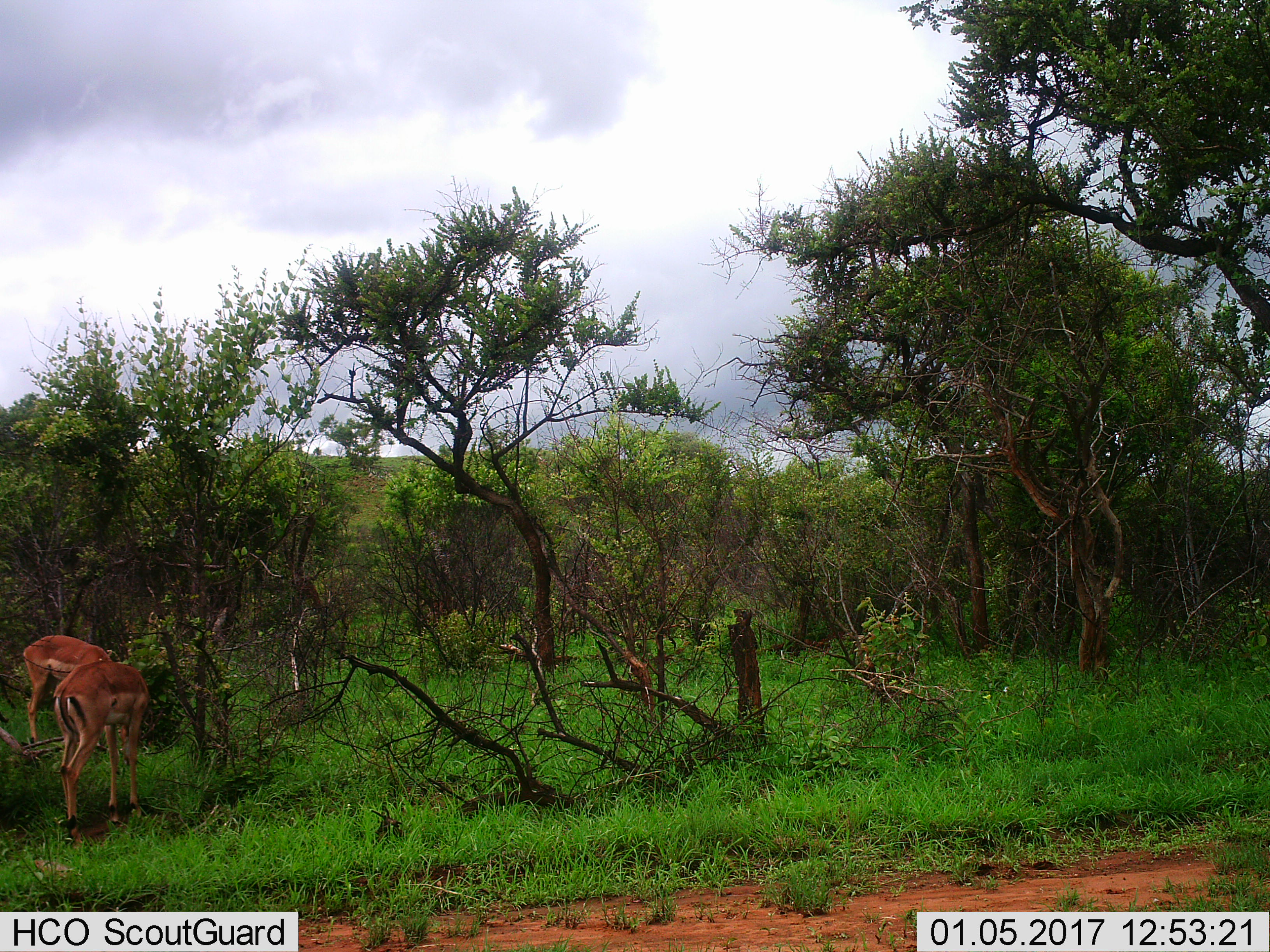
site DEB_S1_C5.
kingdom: Animalia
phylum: Chordata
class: Mammalia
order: Artiodactyla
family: Bovidae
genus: Aepyceros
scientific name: Aepyceros melampus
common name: impala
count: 2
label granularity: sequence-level